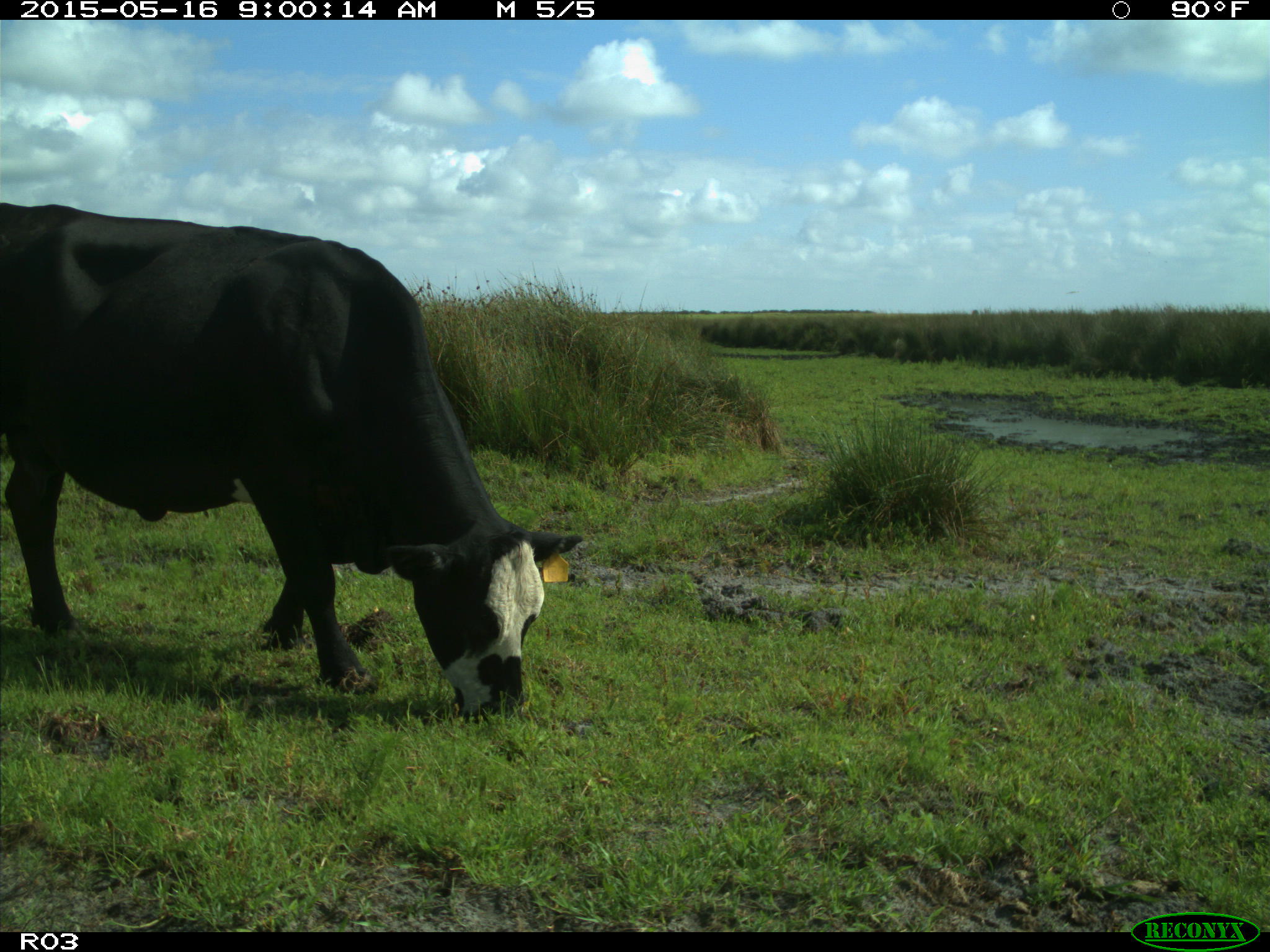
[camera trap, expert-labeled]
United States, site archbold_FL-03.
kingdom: Animalia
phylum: Chordata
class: Mammalia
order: Artiodactyla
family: Bovidae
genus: Bos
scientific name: Bos taurus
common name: domestic cow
Bos taurus (domestic cow).